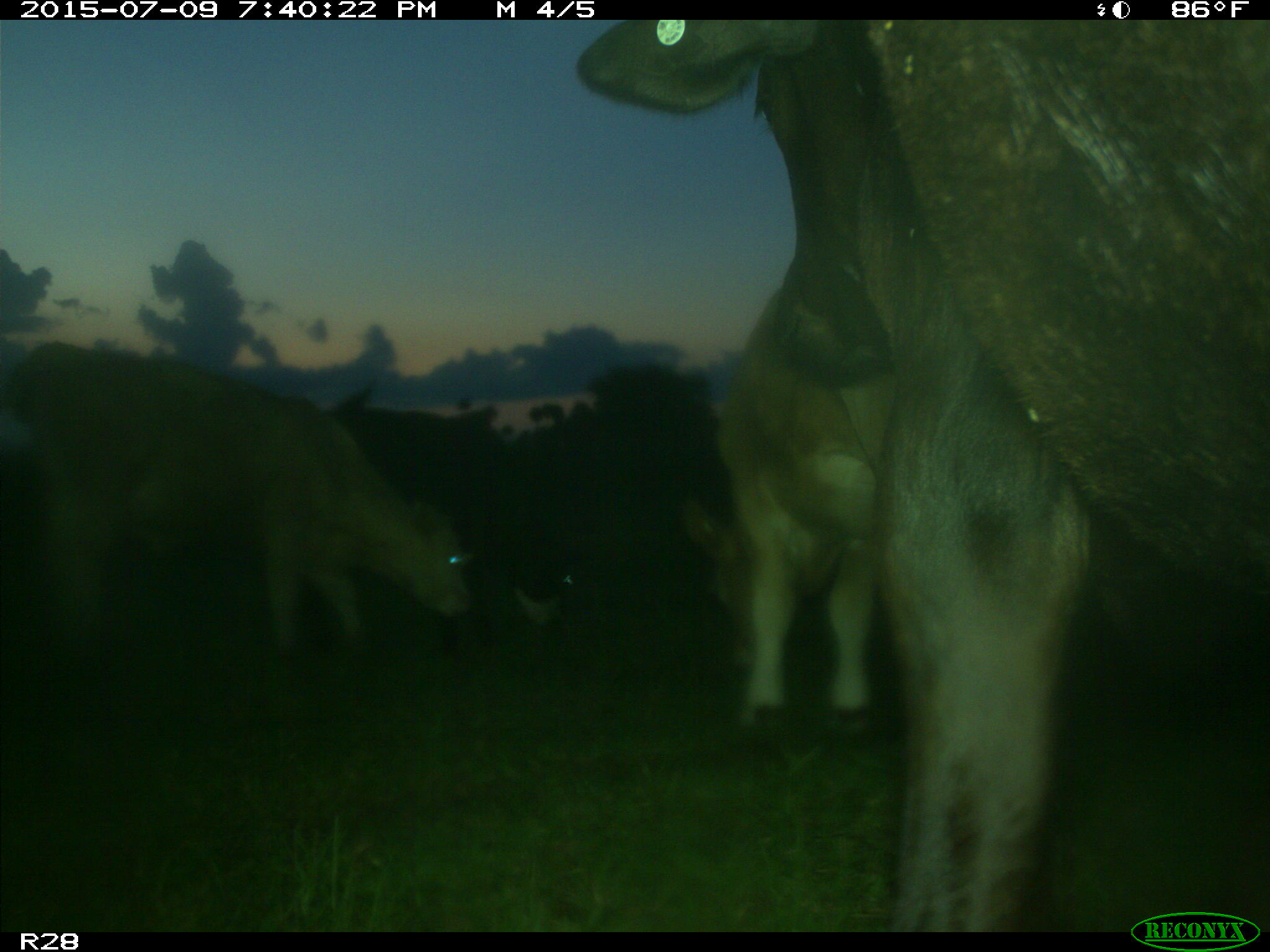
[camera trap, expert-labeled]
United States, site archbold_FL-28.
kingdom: Animalia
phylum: Chordata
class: Mammalia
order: Artiodactyla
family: Bovidae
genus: Bos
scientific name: Bos taurus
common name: domestic cow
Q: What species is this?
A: Bos taurus (domestic cow).